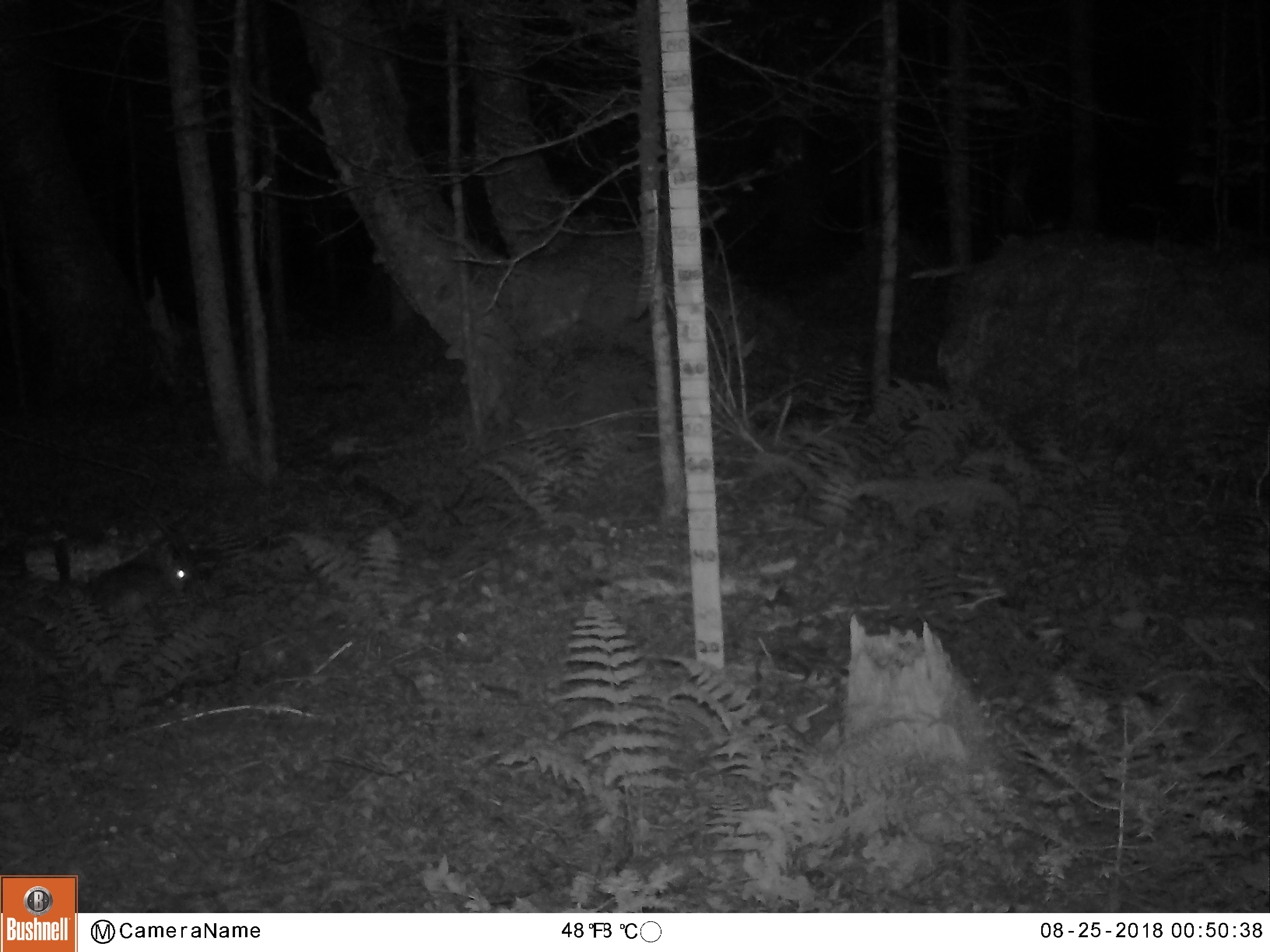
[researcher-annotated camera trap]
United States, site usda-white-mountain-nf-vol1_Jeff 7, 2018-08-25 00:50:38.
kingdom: Animalia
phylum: Chordata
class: Mammalia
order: Lagomorpha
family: Leporidae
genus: Lepus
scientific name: Lepus americanus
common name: snowshoe hare